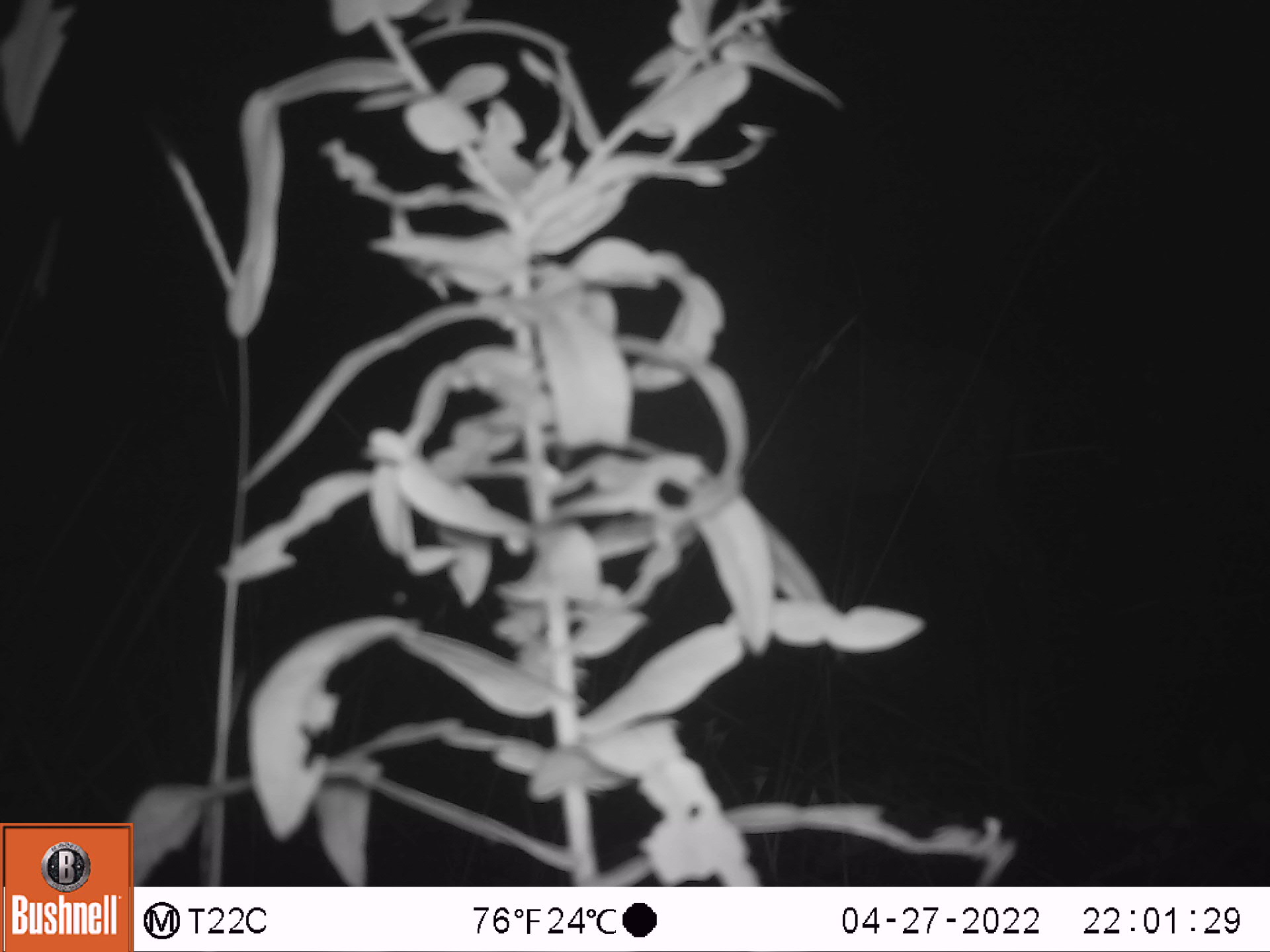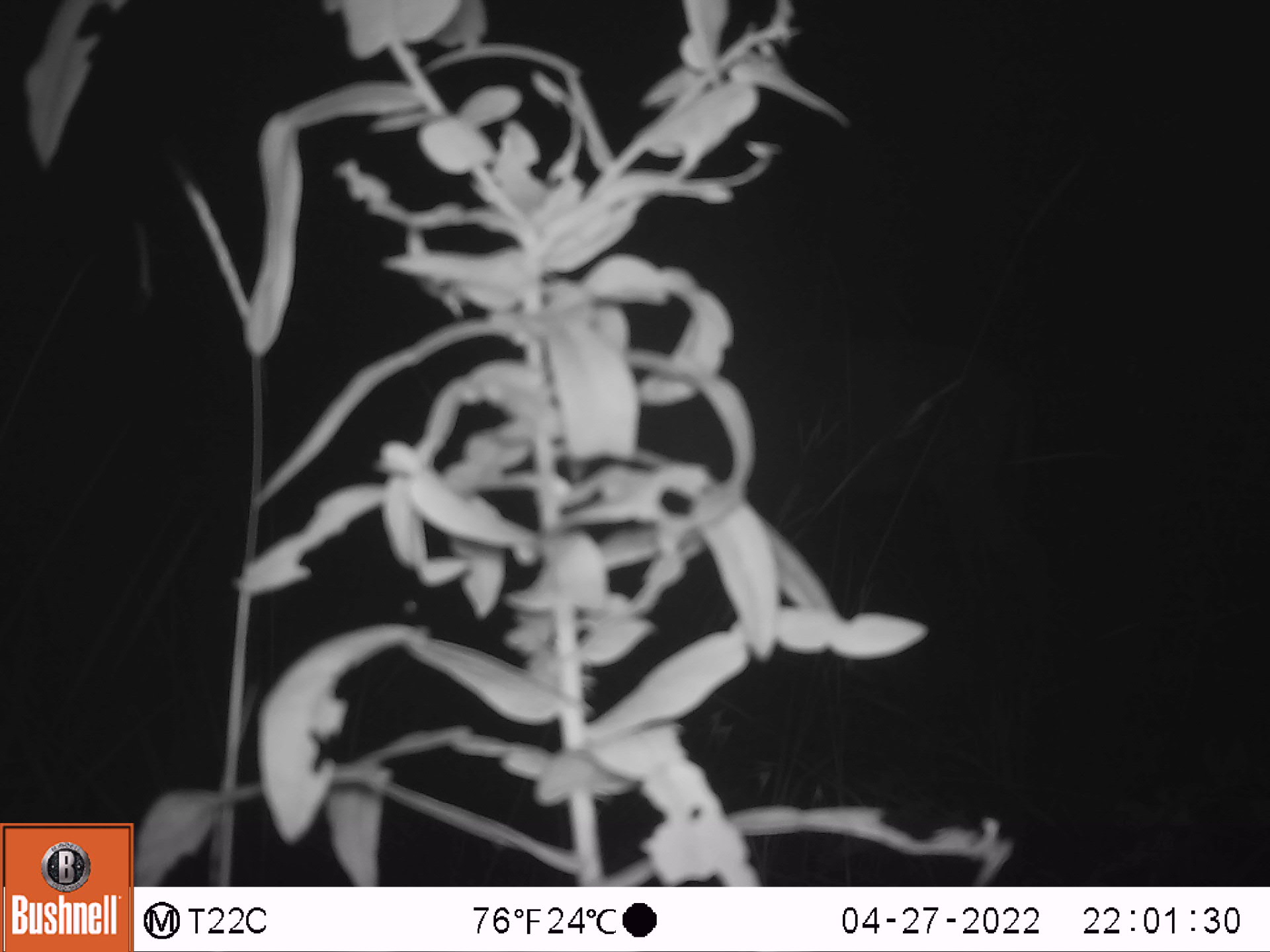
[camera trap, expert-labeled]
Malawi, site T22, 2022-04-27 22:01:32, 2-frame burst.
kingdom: Animalia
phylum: Chordata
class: Mammalia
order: Artiodactyla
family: Bovidae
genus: Tragelaphus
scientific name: Tragelaphus strepsiceros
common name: greater kudu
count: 1